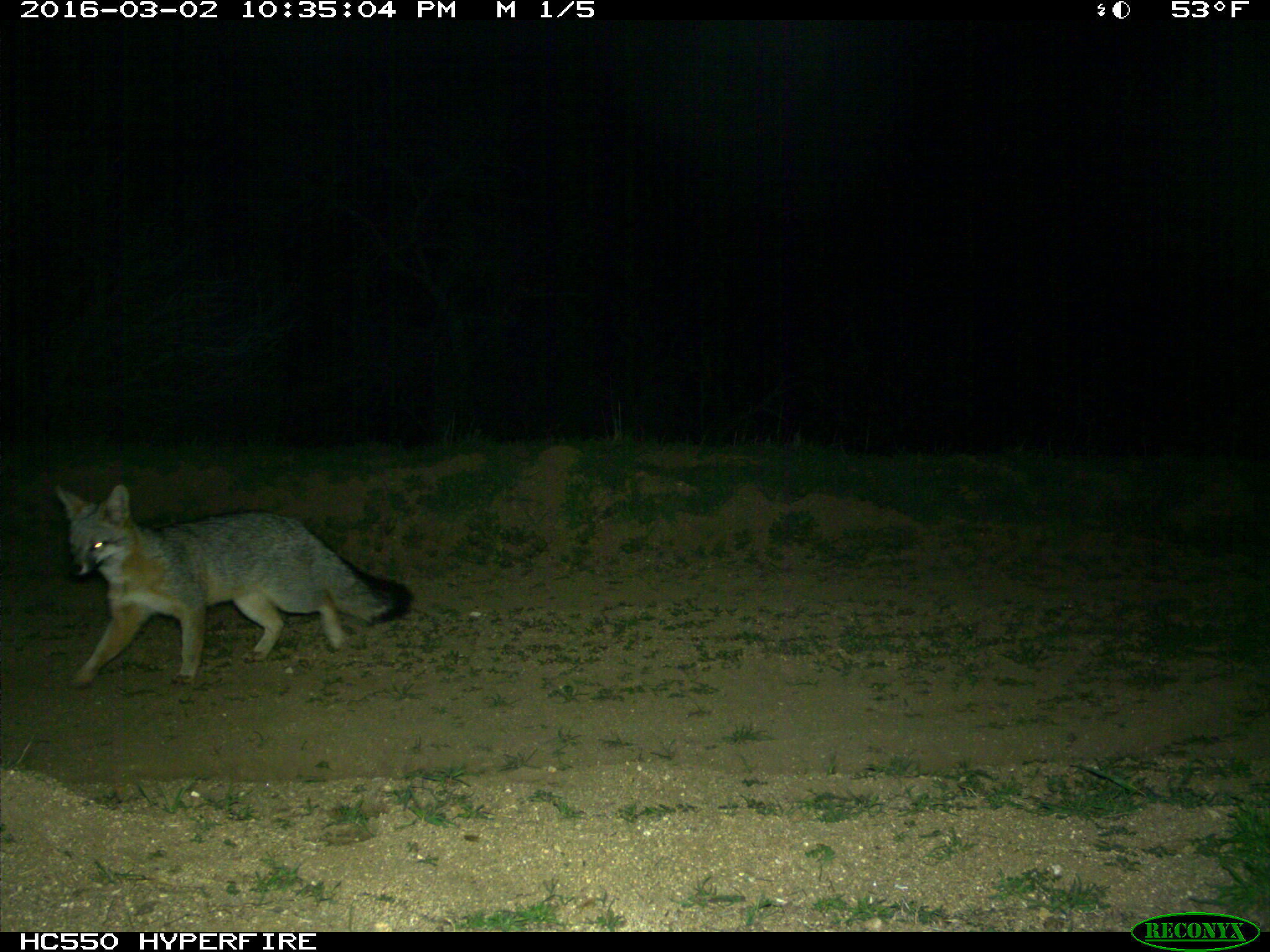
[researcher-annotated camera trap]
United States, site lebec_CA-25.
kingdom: Animalia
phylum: Chordata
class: Mammalia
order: Carnivora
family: Canidae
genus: Urocyon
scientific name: Urocyon cinereoargenteus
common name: gray fox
Urocyon cinereoargenteus (gray fox).